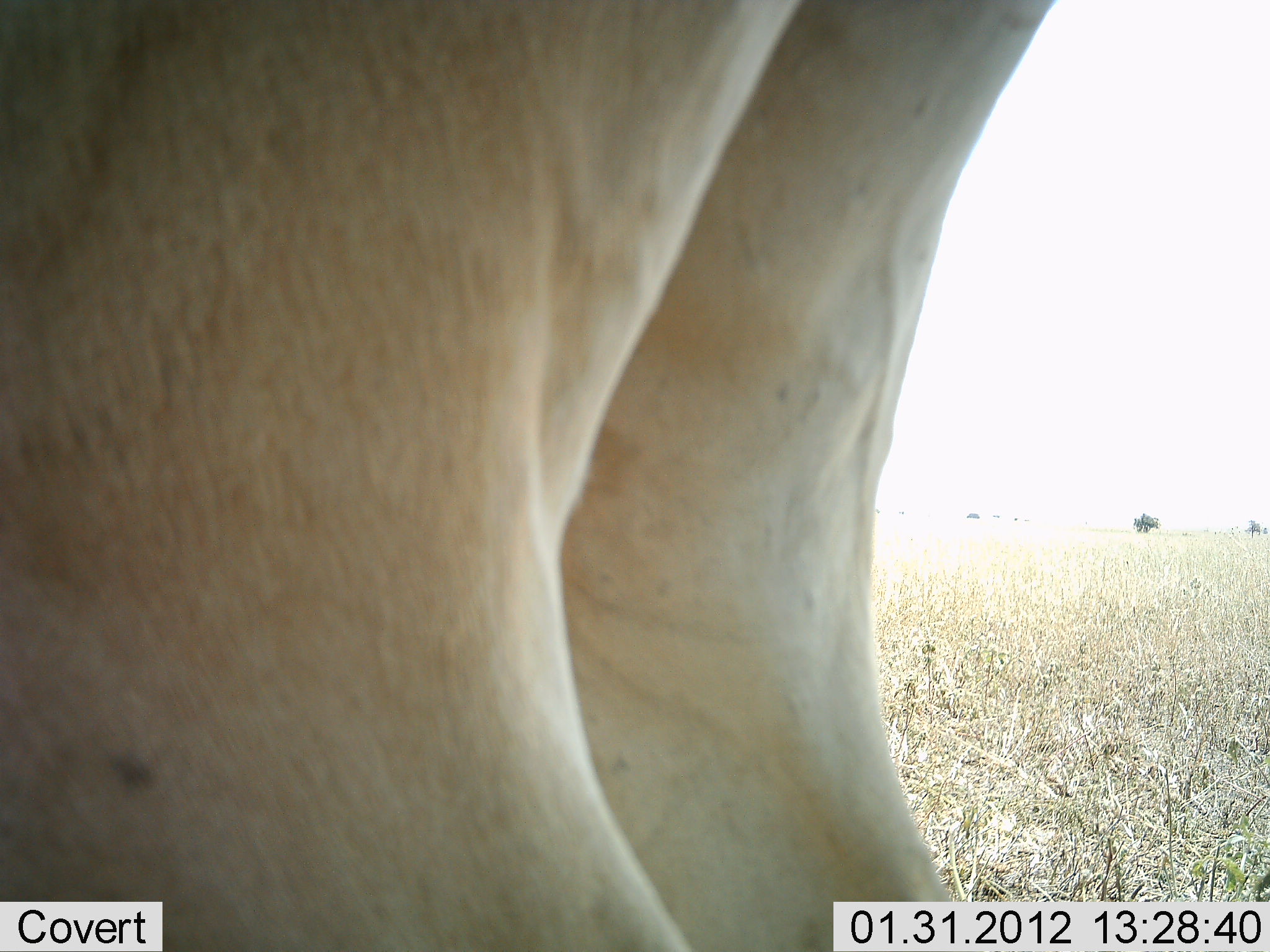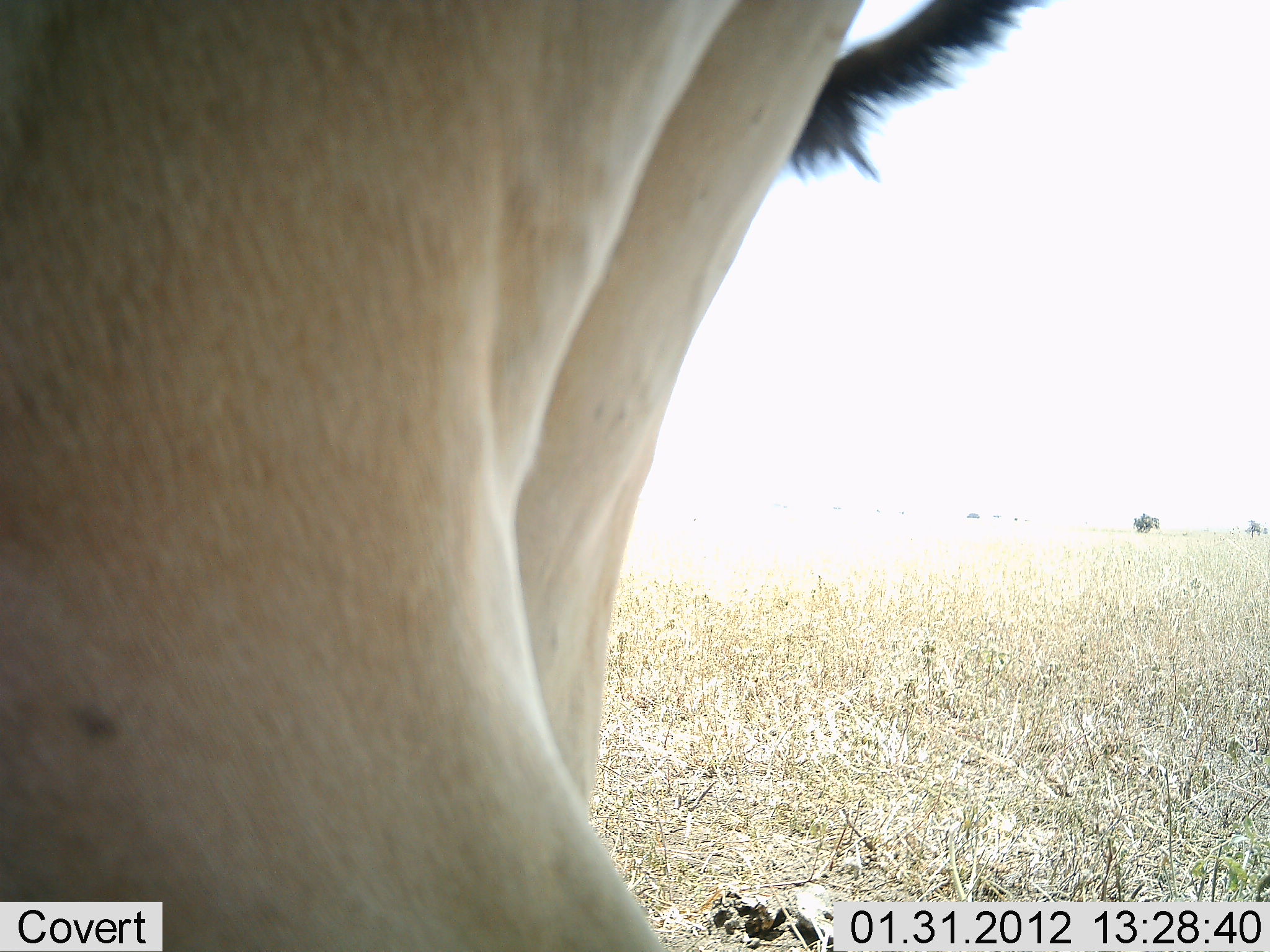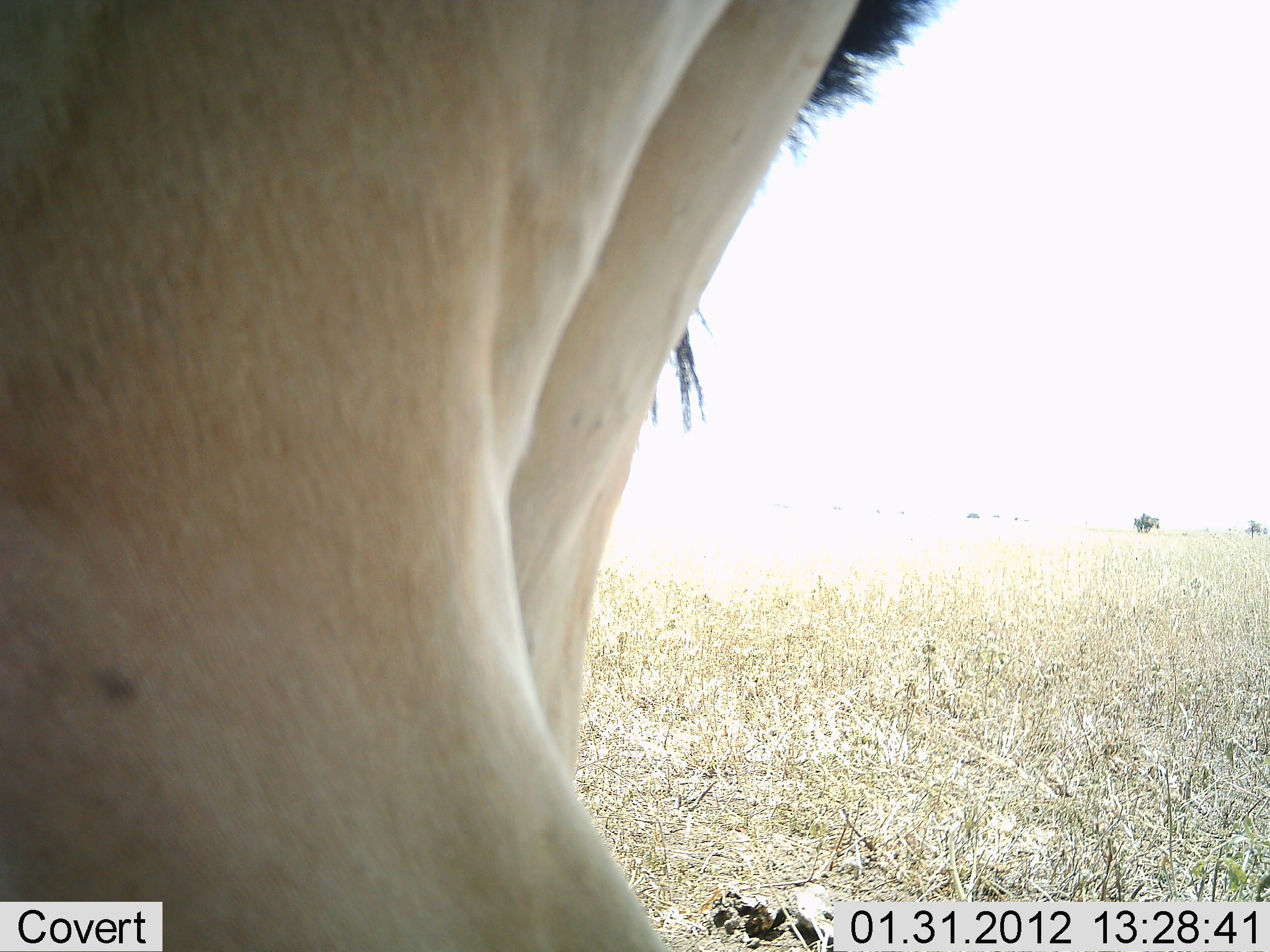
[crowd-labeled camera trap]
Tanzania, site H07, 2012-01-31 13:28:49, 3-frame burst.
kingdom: Animalia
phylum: Chordata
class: Mammalia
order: Artiodactyla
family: Bovidae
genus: Alcelaphus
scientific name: Alcelaphus buselaphus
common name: hartebeest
Hartebeest (Alcelaphus buselaphus), count 1. Behavior (volunteer vote fractions): standing 94%, resting 0%, moving 11%, interacting 0%. Young present (vote fraction): 0%. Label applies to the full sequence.